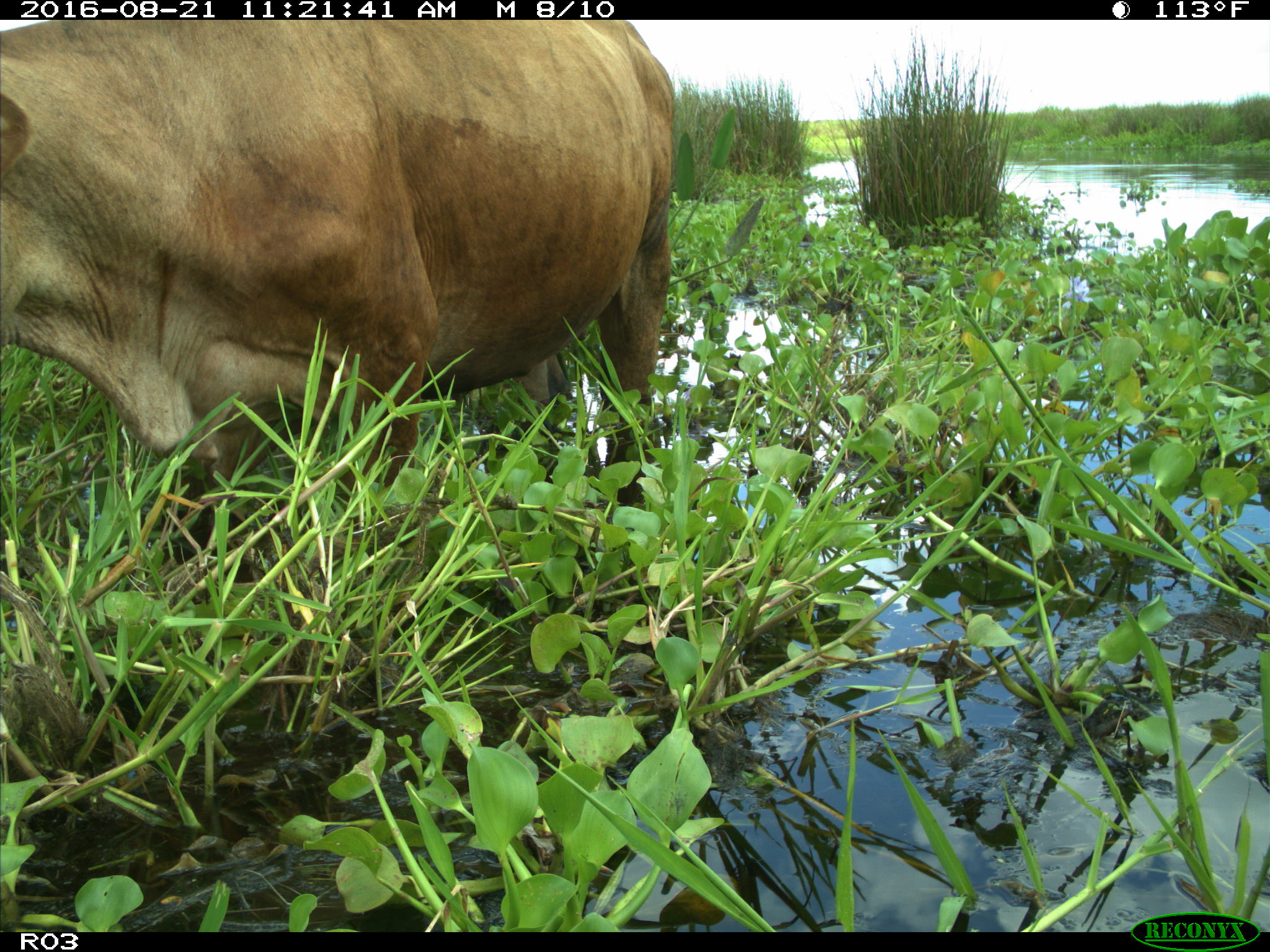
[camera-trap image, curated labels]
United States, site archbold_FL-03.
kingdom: Animalia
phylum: Chordata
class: Mammalia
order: Artiodactyla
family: Bovidae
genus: Bos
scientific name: Bos taurus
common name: domestic cow